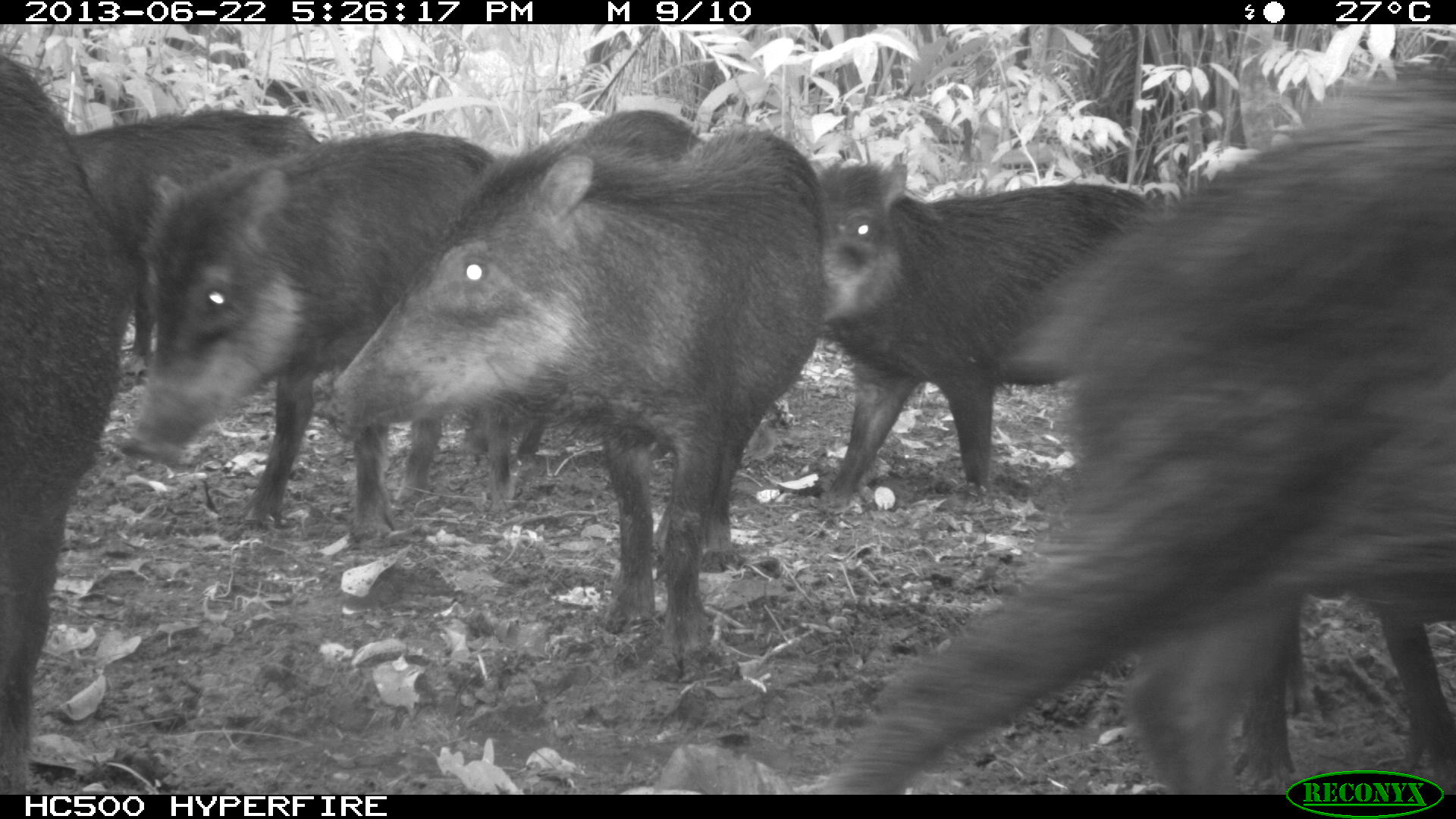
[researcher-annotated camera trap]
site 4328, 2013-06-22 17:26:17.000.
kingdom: Animalia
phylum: Chordata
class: Mammalia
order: Artiodactyla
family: Tayassuidae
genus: Tayassu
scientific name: Tayassu pecari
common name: white-lipped peccary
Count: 13.